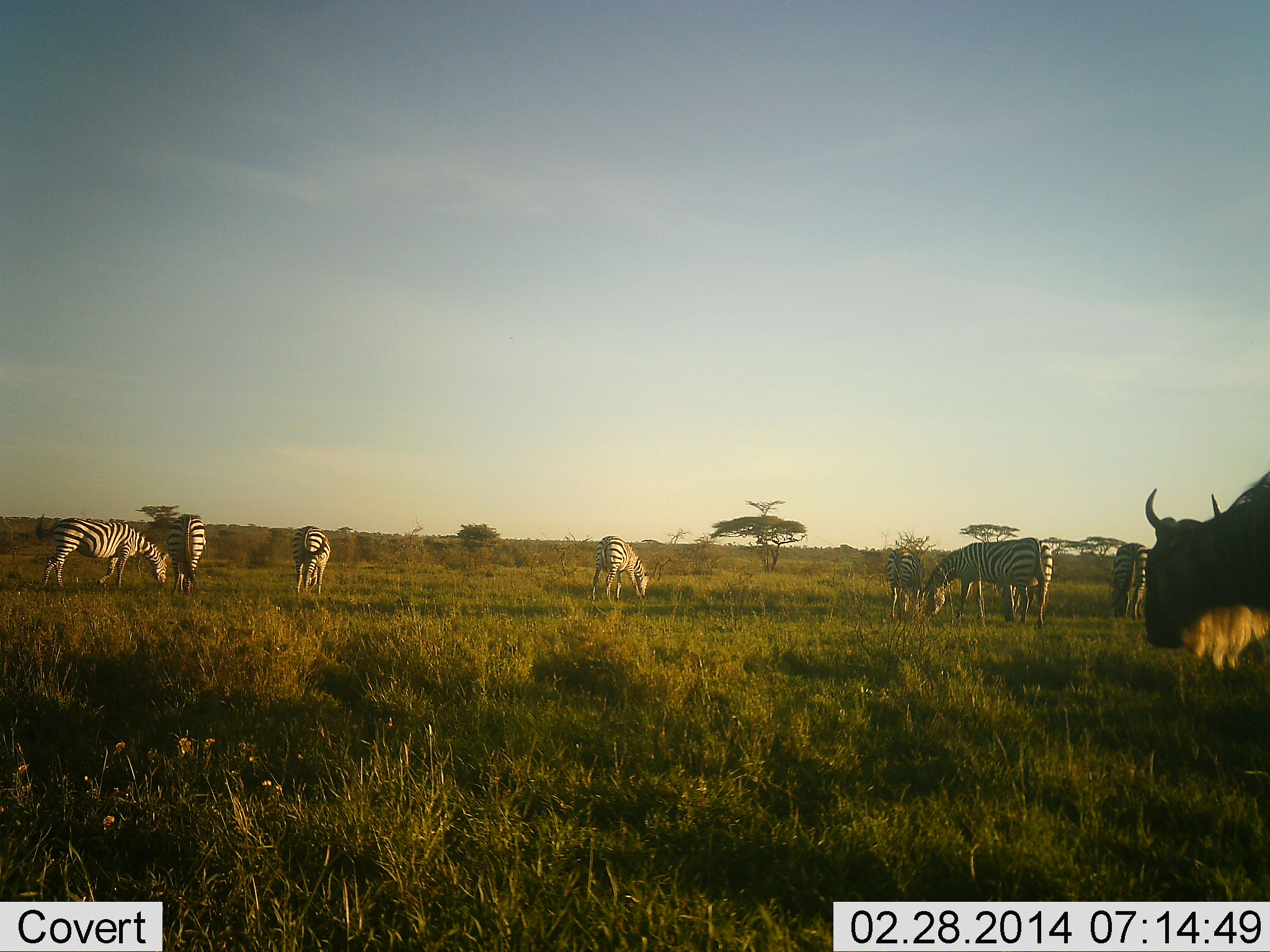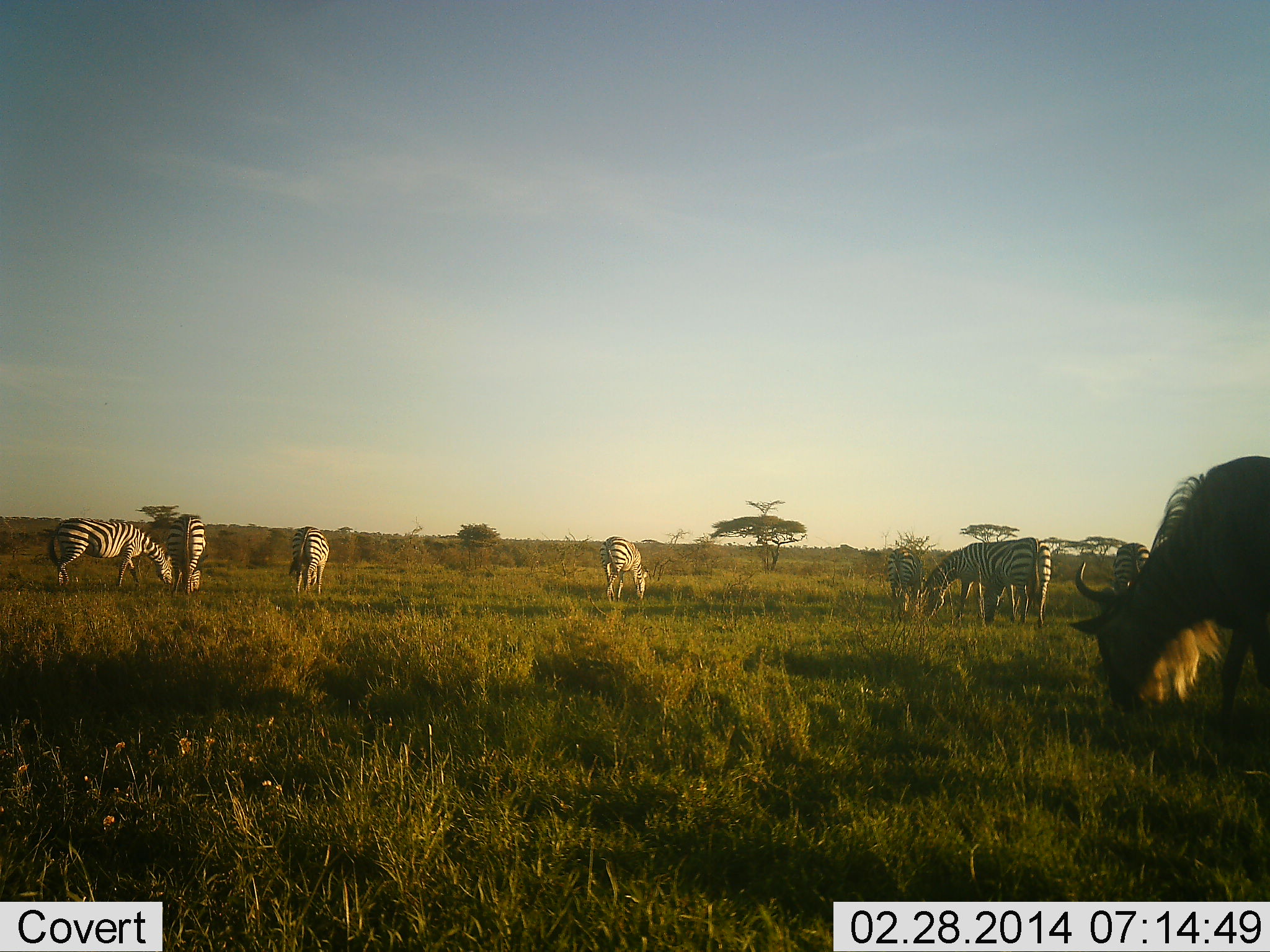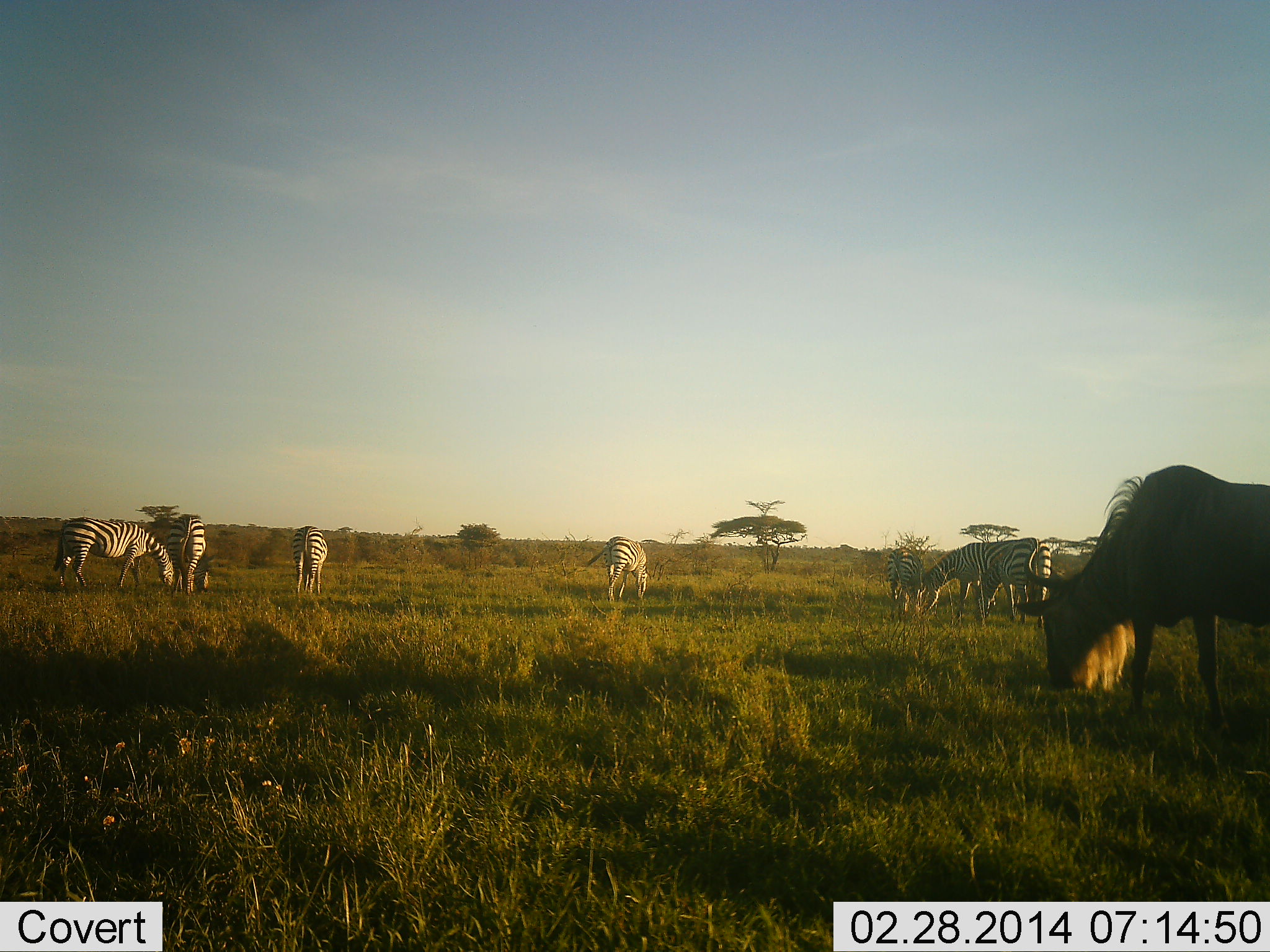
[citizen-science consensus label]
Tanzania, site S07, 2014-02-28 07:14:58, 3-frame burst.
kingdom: Animalia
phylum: Chordata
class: Mammalia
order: Artiodactyla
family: Bovidae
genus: Connochaetes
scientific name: Connochaetes taurinus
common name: blue wildebeest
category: wildebeest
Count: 1.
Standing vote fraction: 19%.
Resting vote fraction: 0%.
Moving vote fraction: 17%.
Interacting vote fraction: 3%.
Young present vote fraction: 0%.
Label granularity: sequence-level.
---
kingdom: Animalia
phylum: Chordata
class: Mammalia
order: Perissodactyla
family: Equidae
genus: Equus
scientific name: Equus quagga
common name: plains zebra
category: zebra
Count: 7.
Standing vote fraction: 29%.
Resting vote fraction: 5%.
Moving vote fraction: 7%.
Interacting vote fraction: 2%.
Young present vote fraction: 0%.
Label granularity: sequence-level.